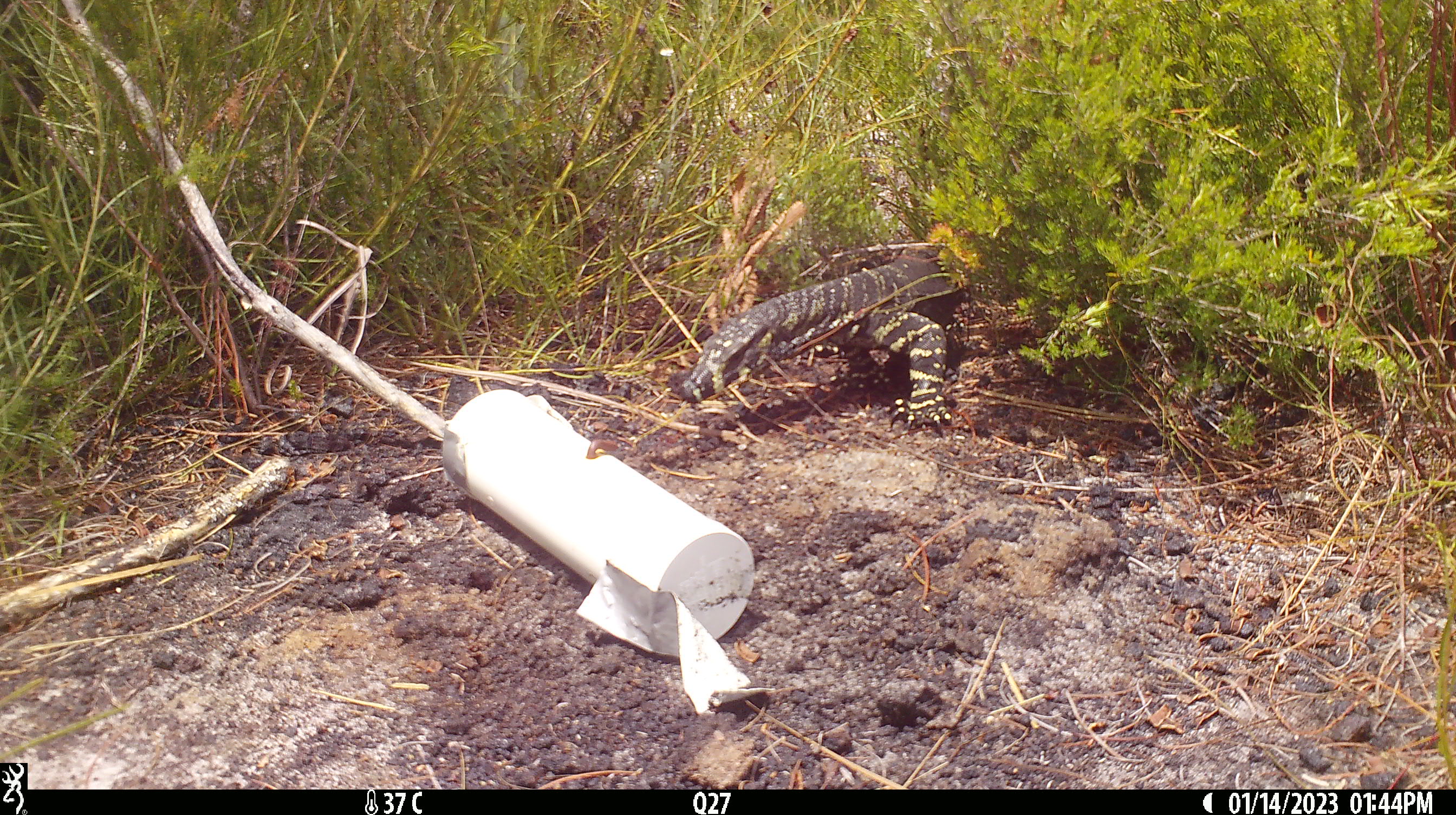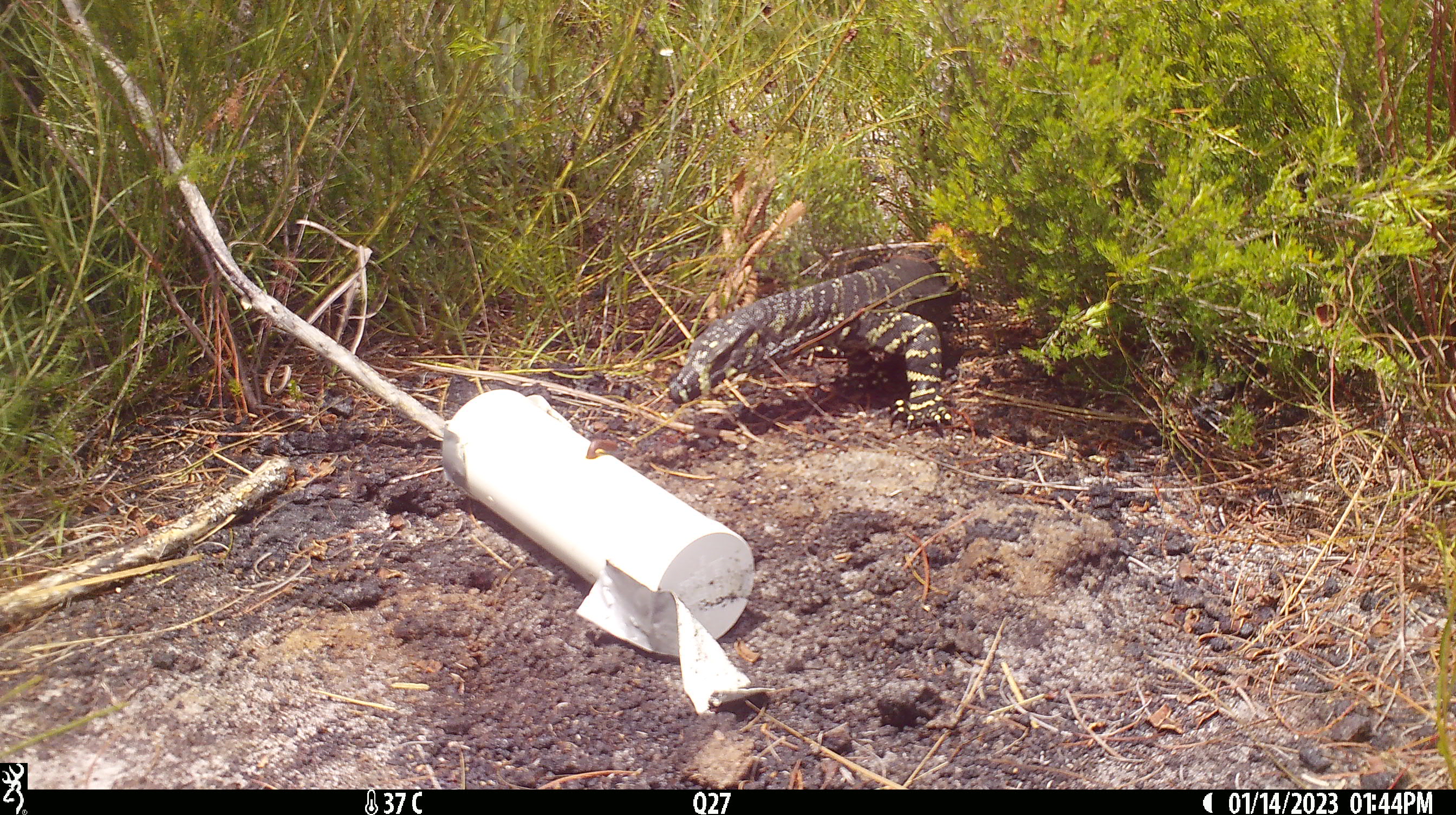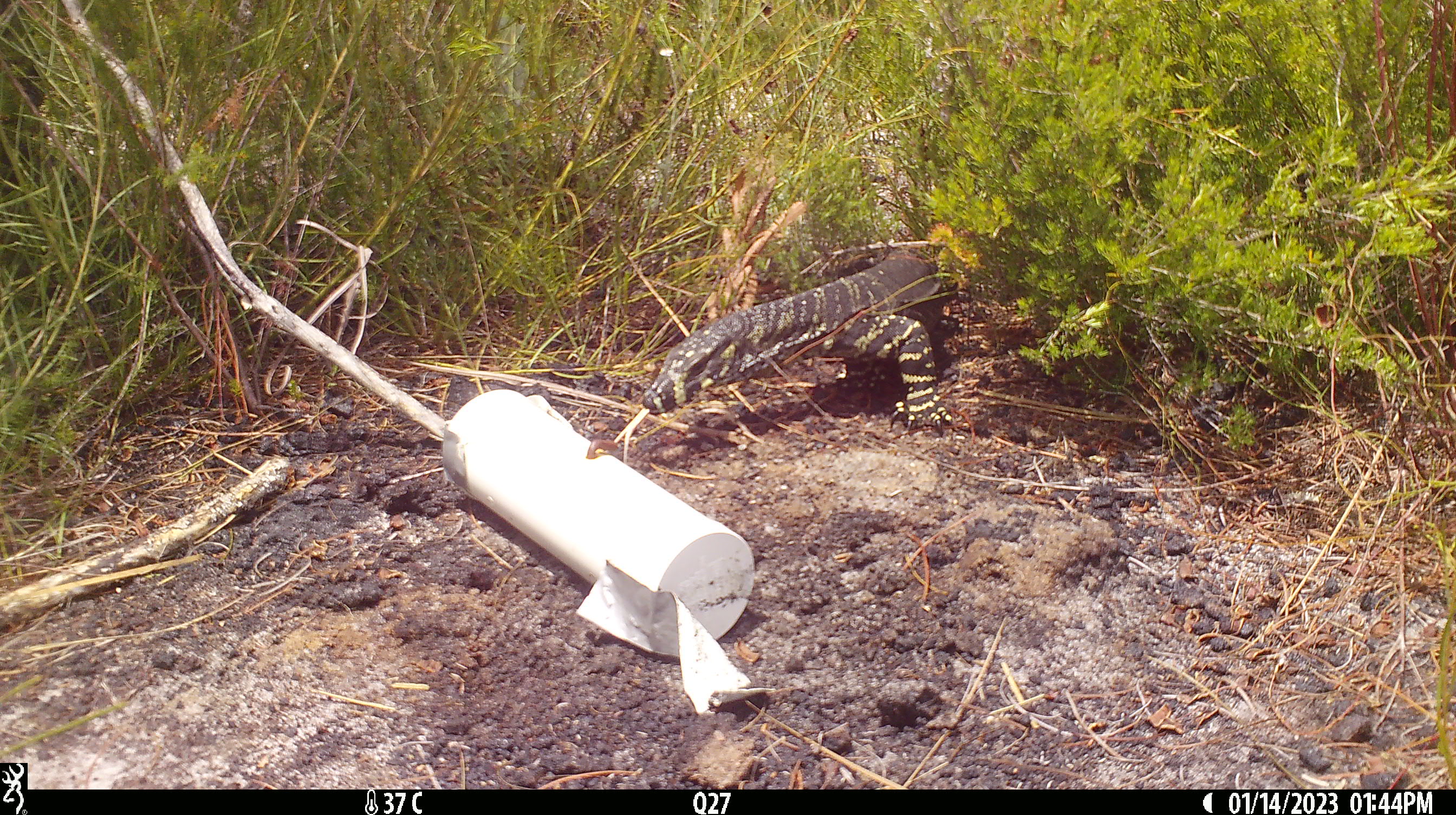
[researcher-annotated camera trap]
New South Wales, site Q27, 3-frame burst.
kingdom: Animalia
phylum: Chordata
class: Reptilia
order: Squamata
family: Varanidae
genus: Varanus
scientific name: Varanus varius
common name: lace monitor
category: goanna